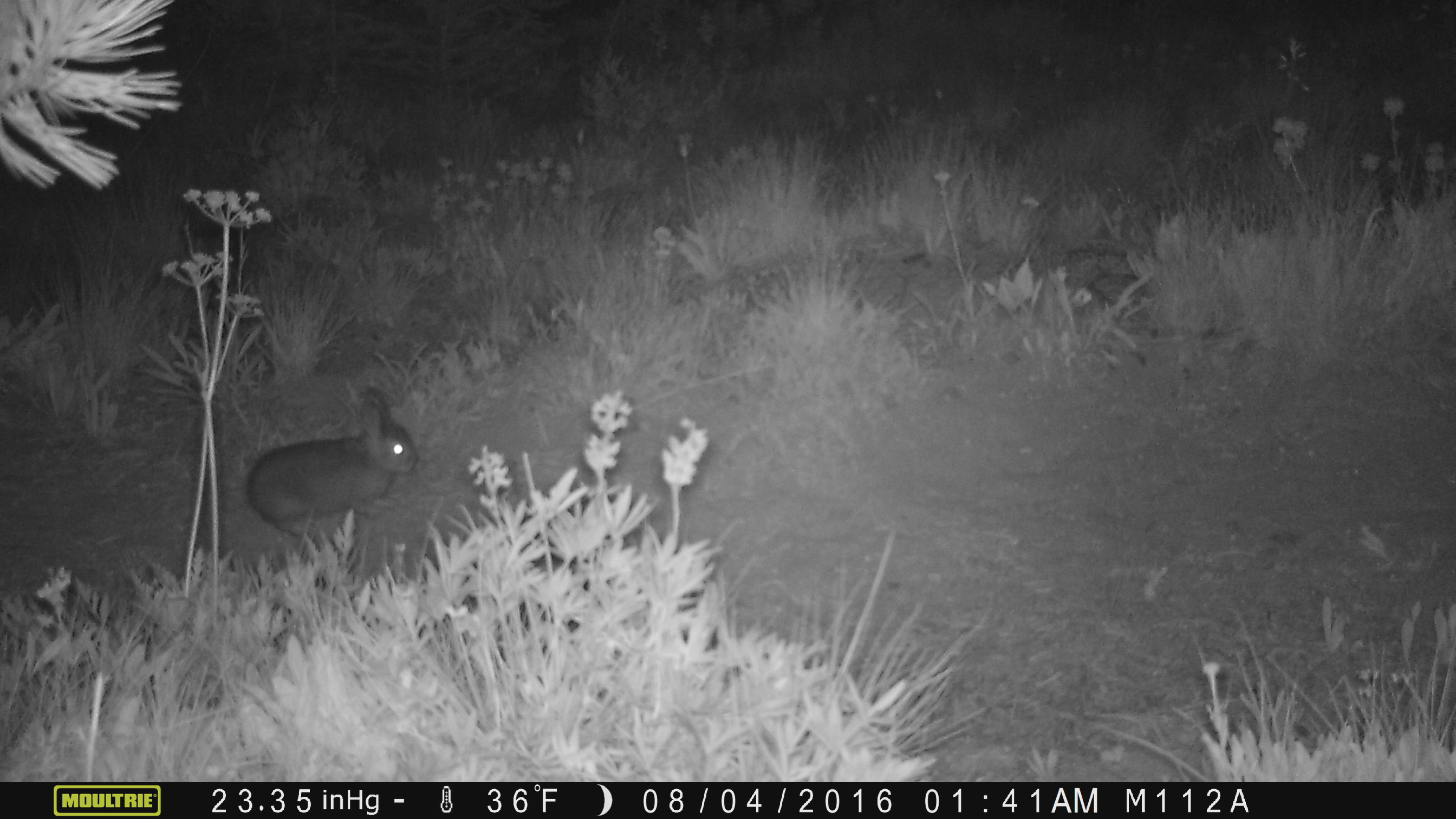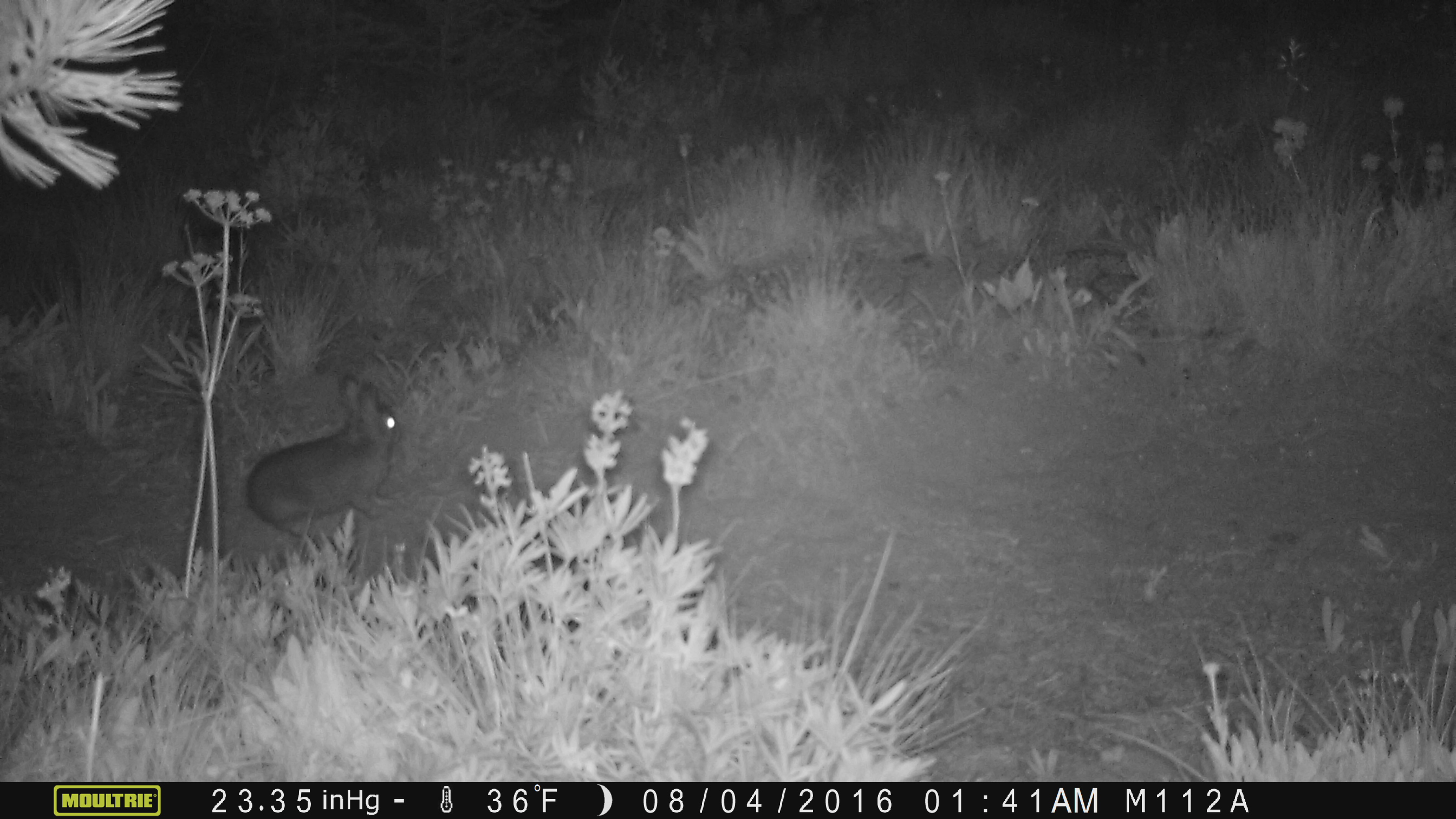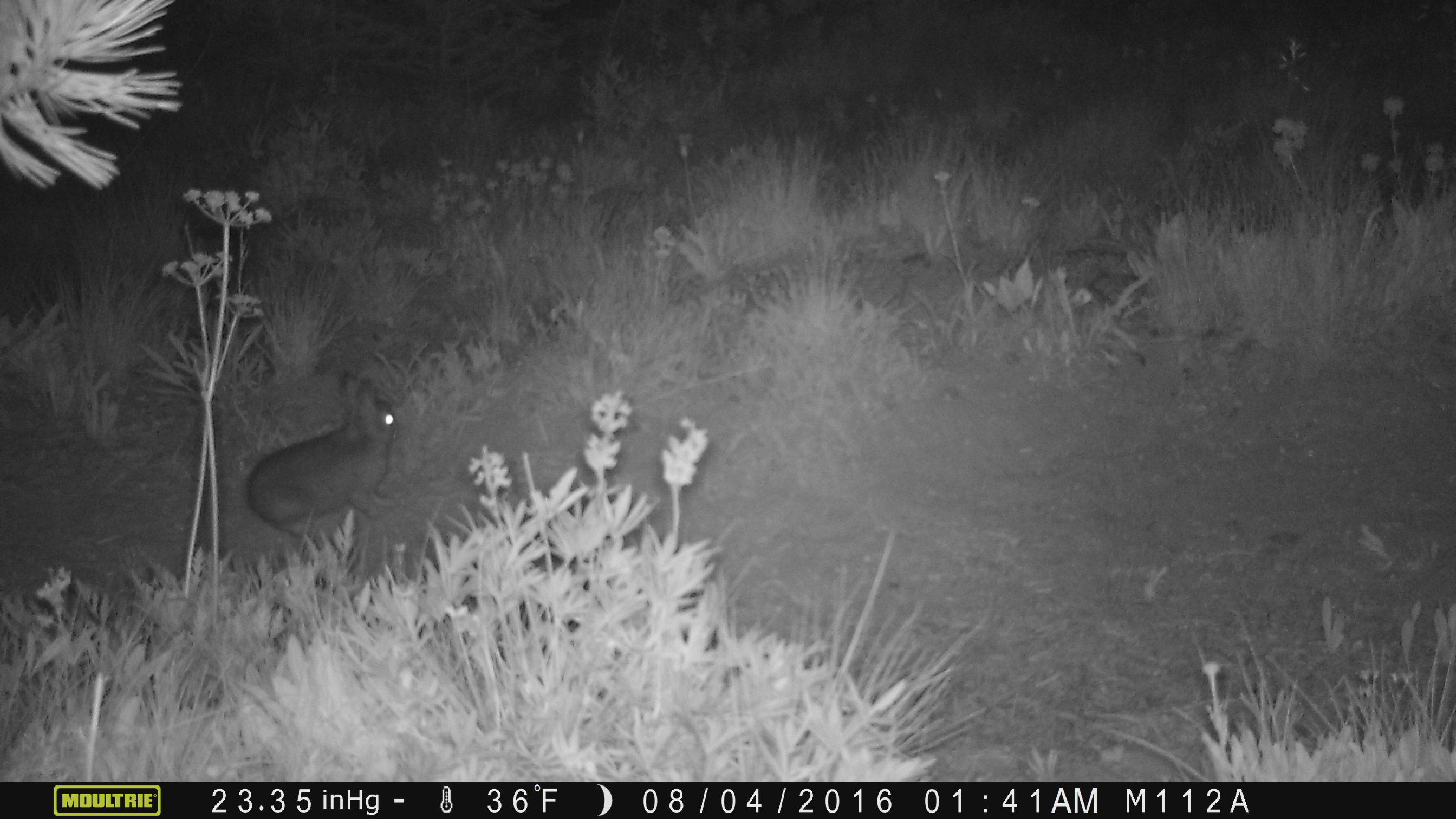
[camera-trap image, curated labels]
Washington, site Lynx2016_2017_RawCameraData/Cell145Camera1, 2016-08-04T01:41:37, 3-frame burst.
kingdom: Animalia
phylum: Chordata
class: Mammalia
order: Lagomorpha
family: Leporidae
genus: Lepus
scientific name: Lepus americanus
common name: snowshoe hare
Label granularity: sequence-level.